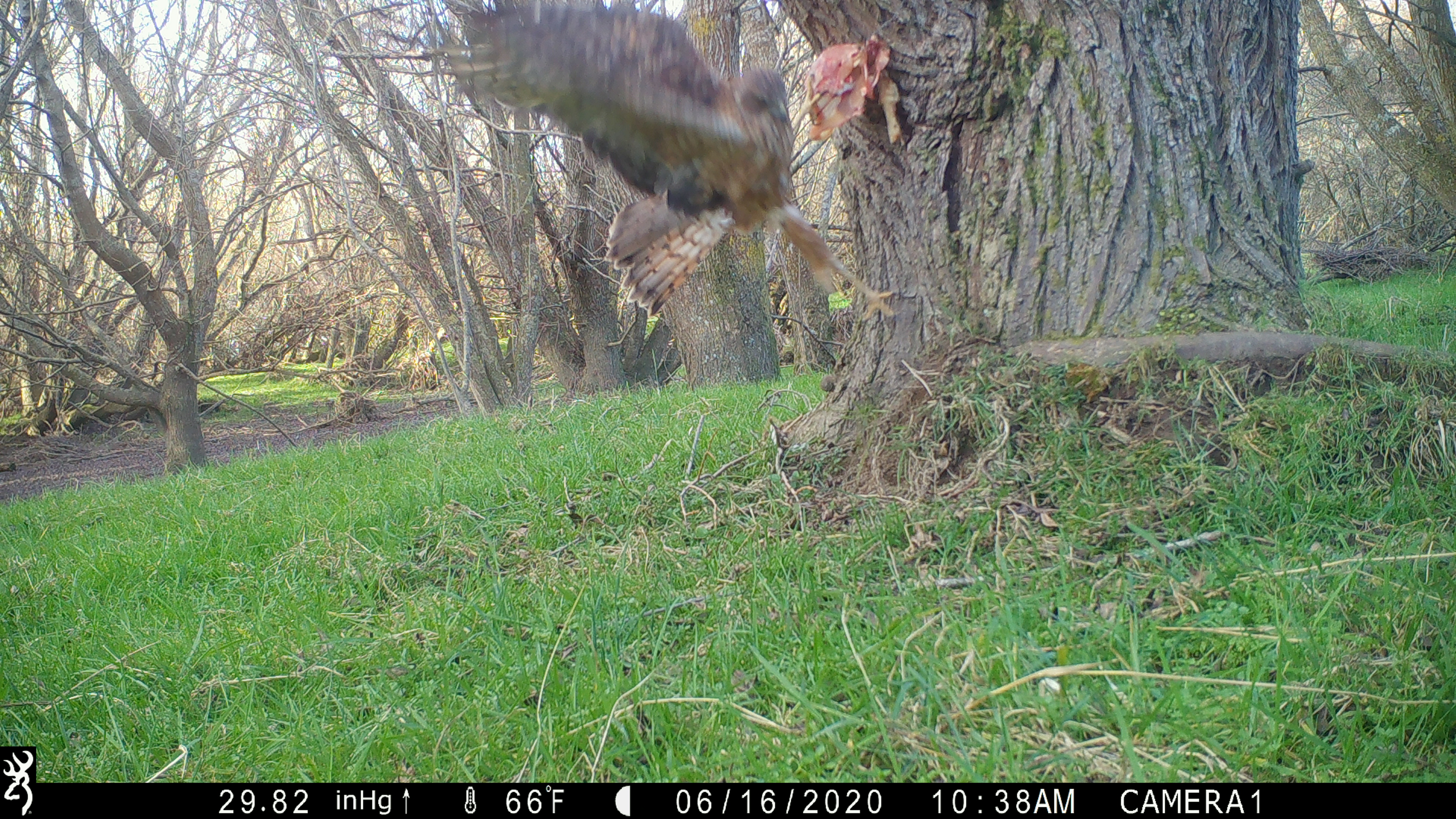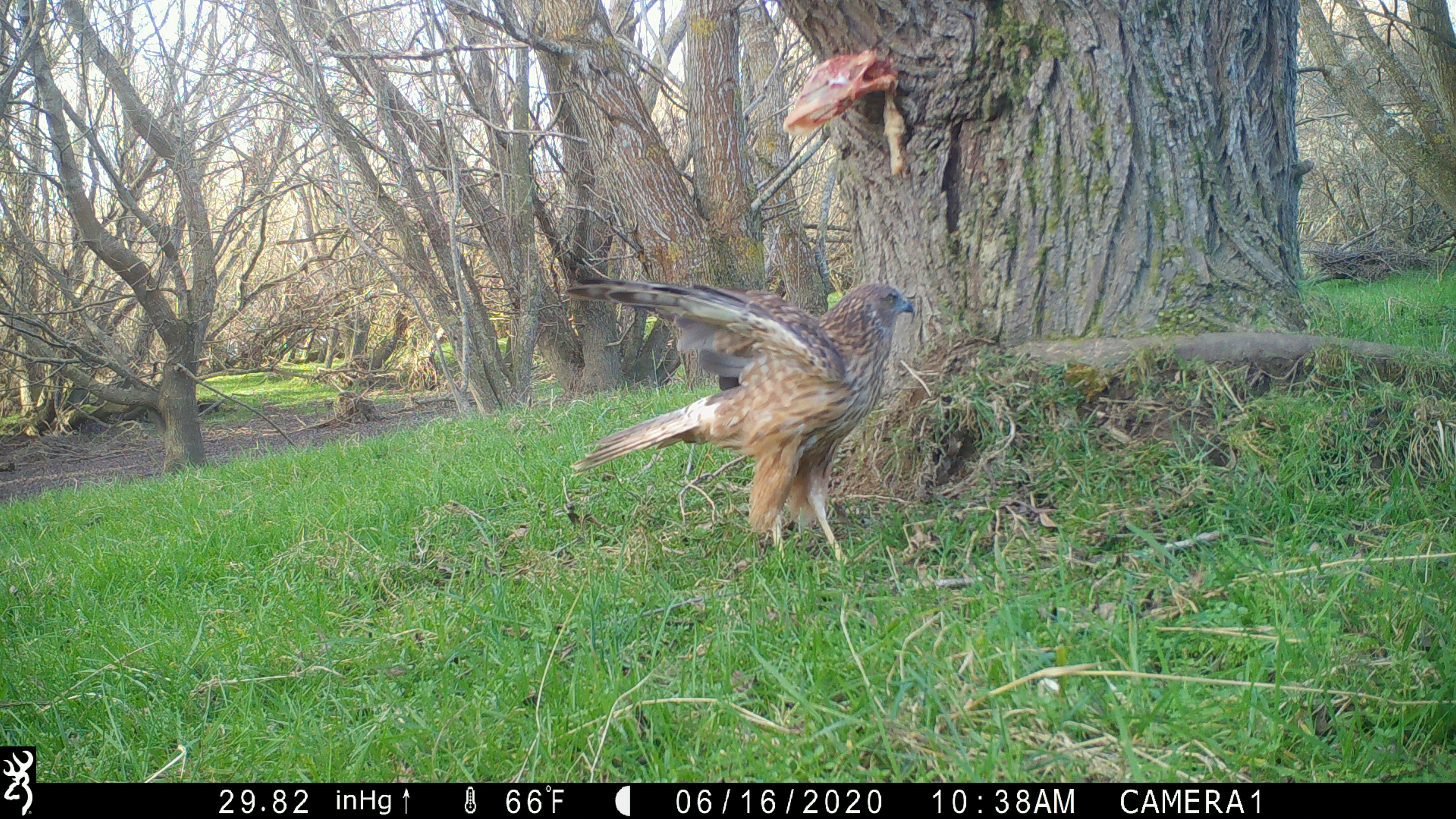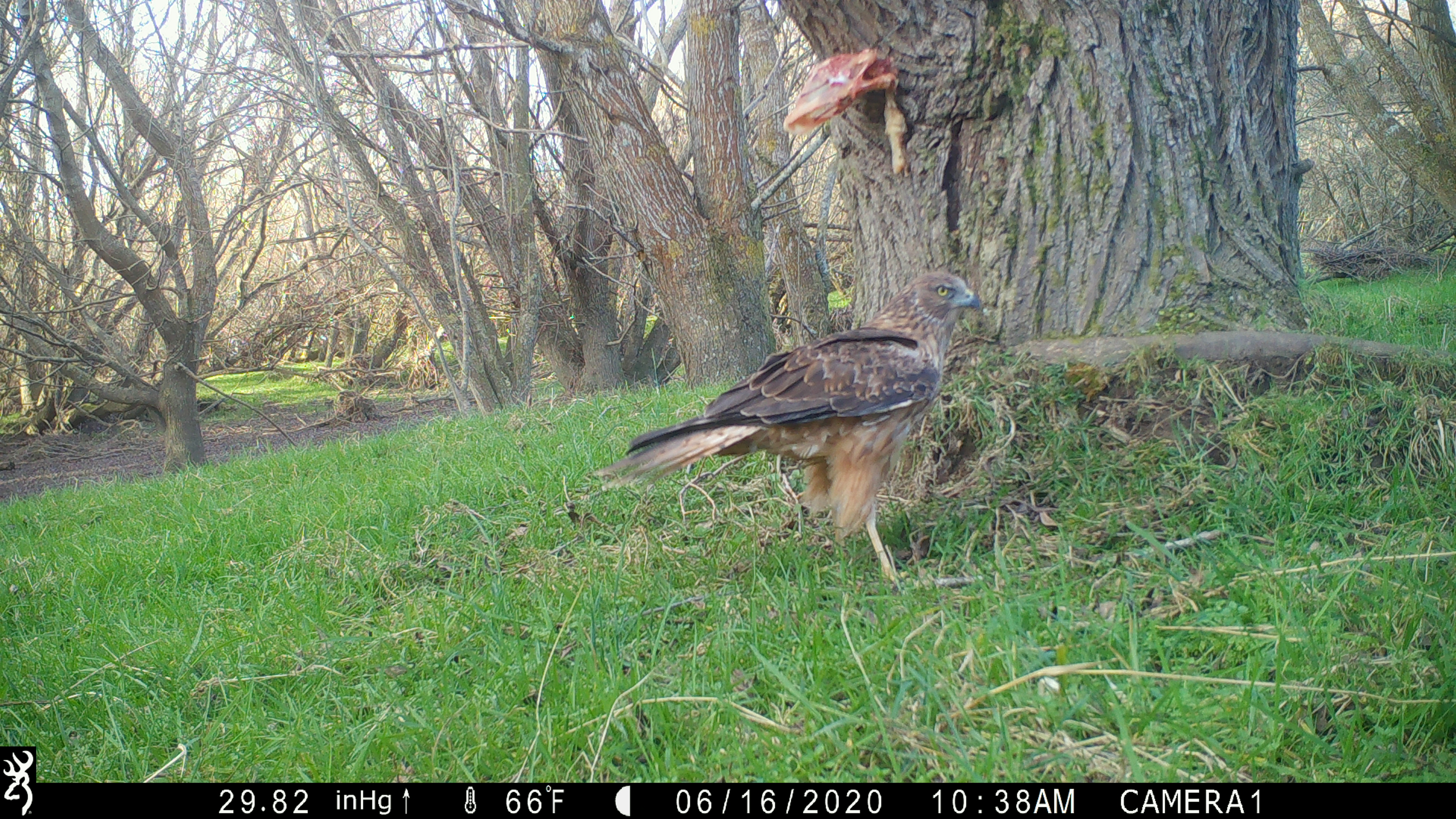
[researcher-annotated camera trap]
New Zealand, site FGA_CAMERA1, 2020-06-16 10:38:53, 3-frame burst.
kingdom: Animalia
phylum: Chordata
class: Aves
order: Accipitriformes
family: Accipitridae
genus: Circus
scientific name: Circus approximans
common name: swamp harrier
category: harrier